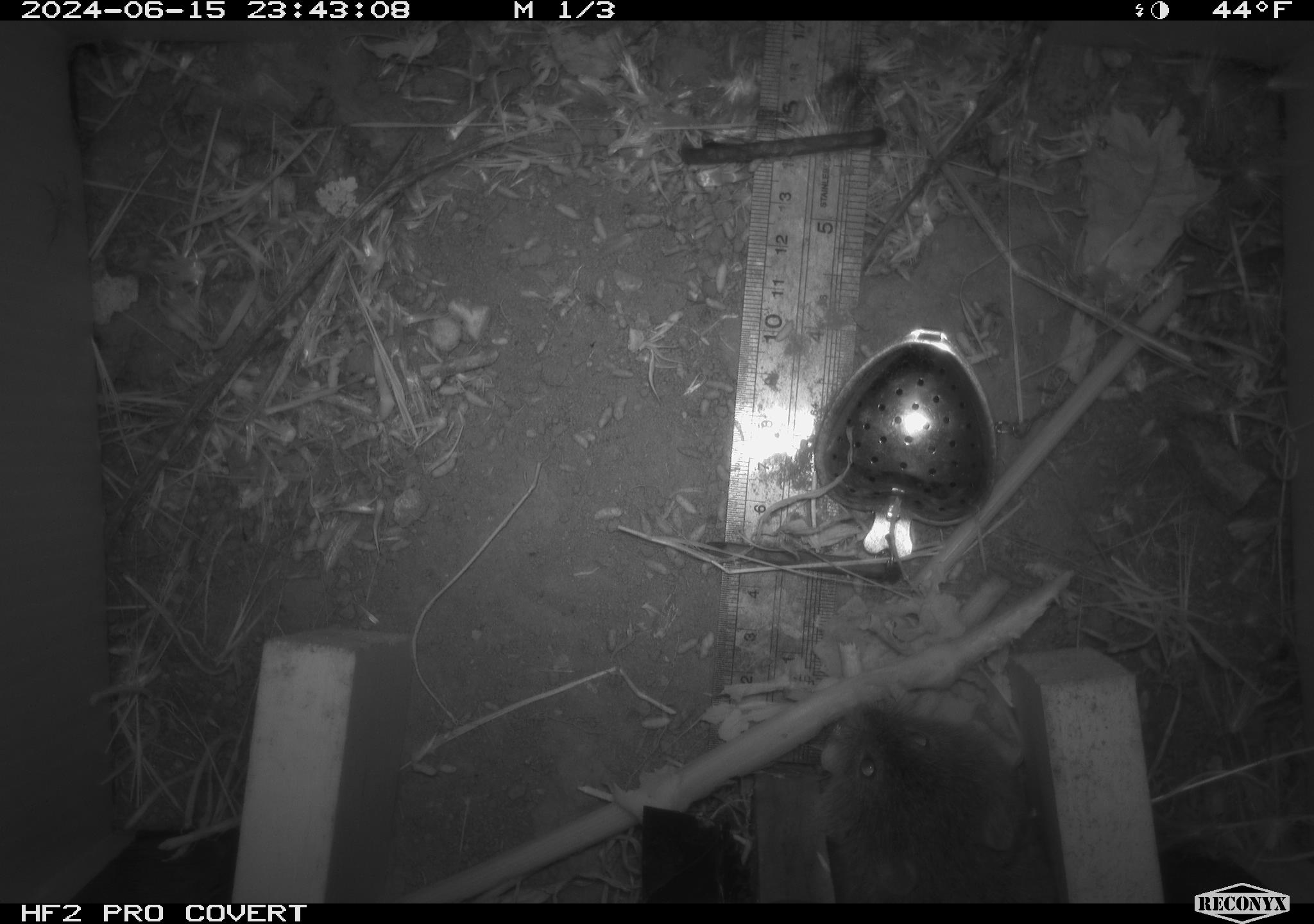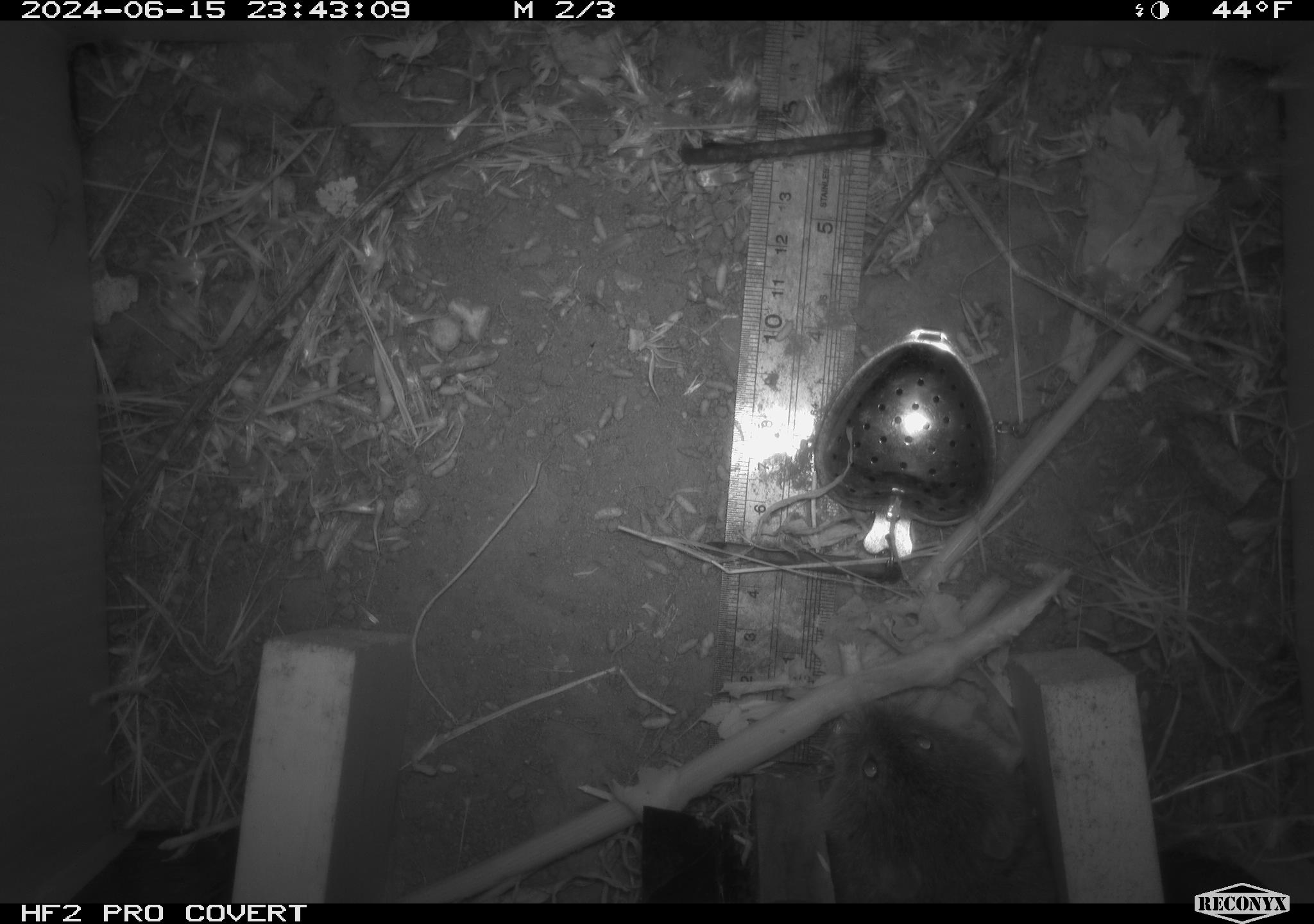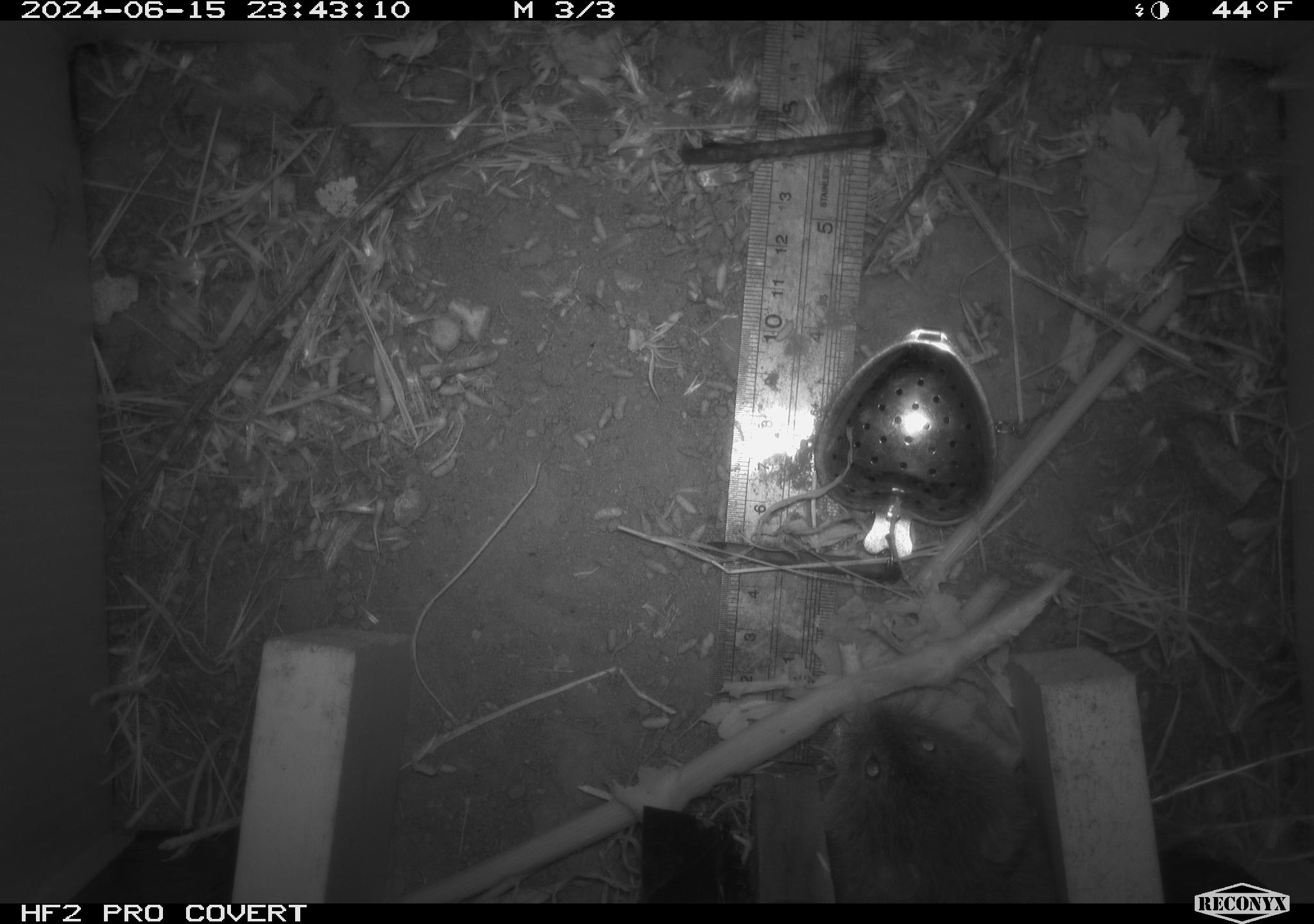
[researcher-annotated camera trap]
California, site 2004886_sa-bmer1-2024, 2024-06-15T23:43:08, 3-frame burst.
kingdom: Animalia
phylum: Chordata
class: Mammalia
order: Rodentia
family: Cricetidae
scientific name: Cricetidae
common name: hamsters, voles, lemmings, and allies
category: cricetidae family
Cricetidae family (hamsters, voles, lemmings, and allies) (Cricetidae).